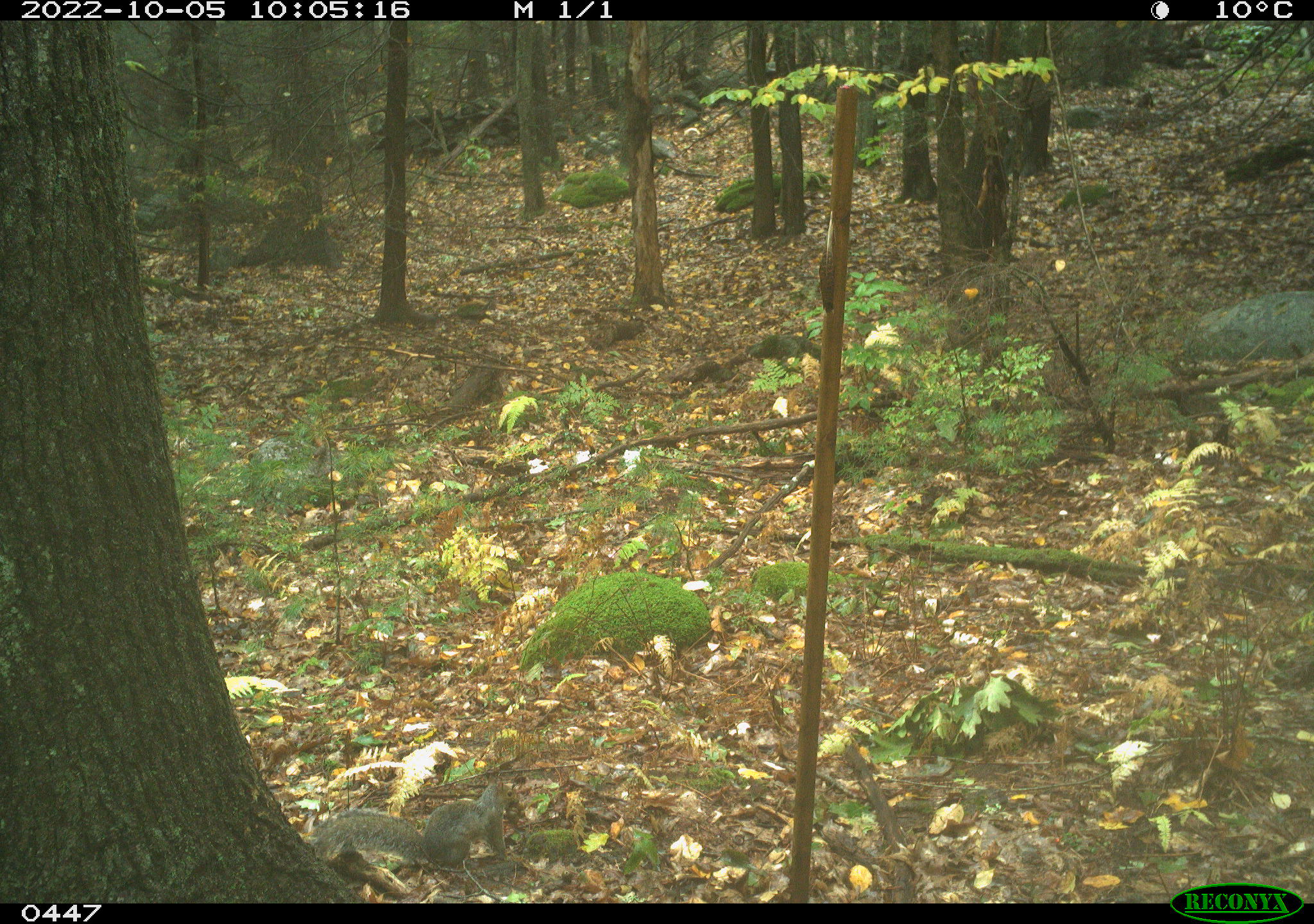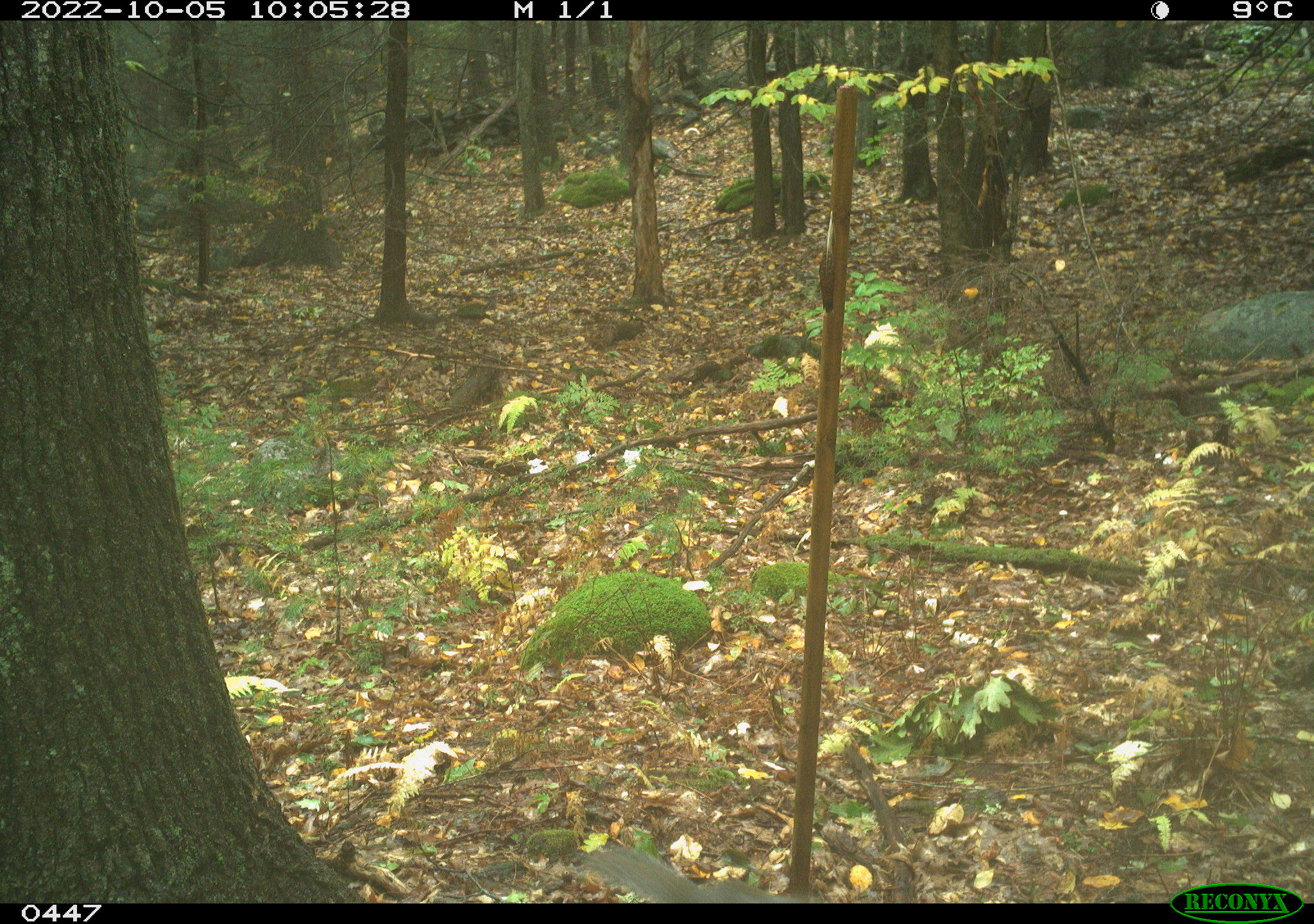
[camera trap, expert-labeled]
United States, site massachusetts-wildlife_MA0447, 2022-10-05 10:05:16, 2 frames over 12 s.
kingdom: Animalia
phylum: Chordata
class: Mammalia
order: Rodentia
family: Sciuridae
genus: Sciurus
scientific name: Sciurus carolinensis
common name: gray squirrel